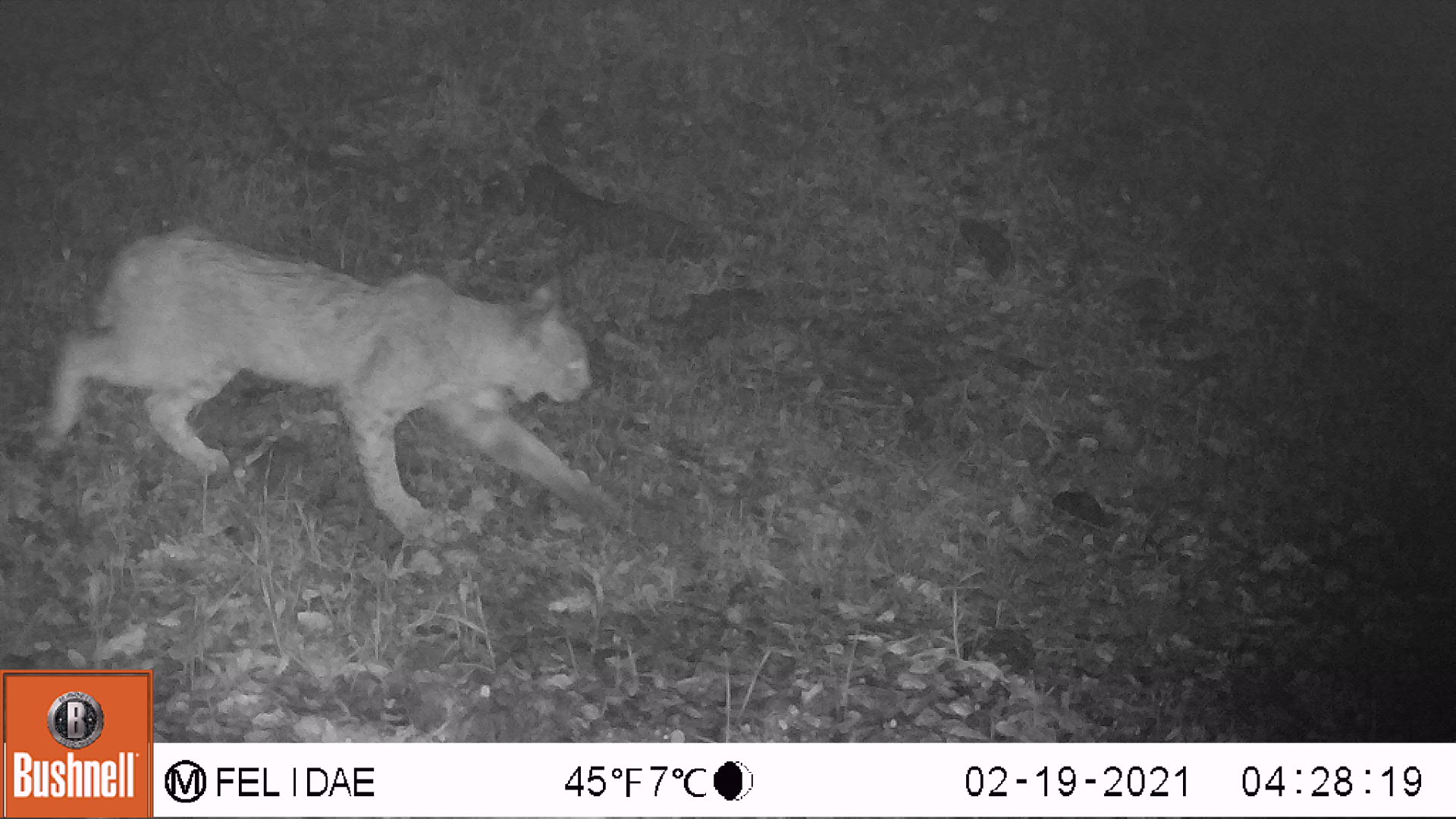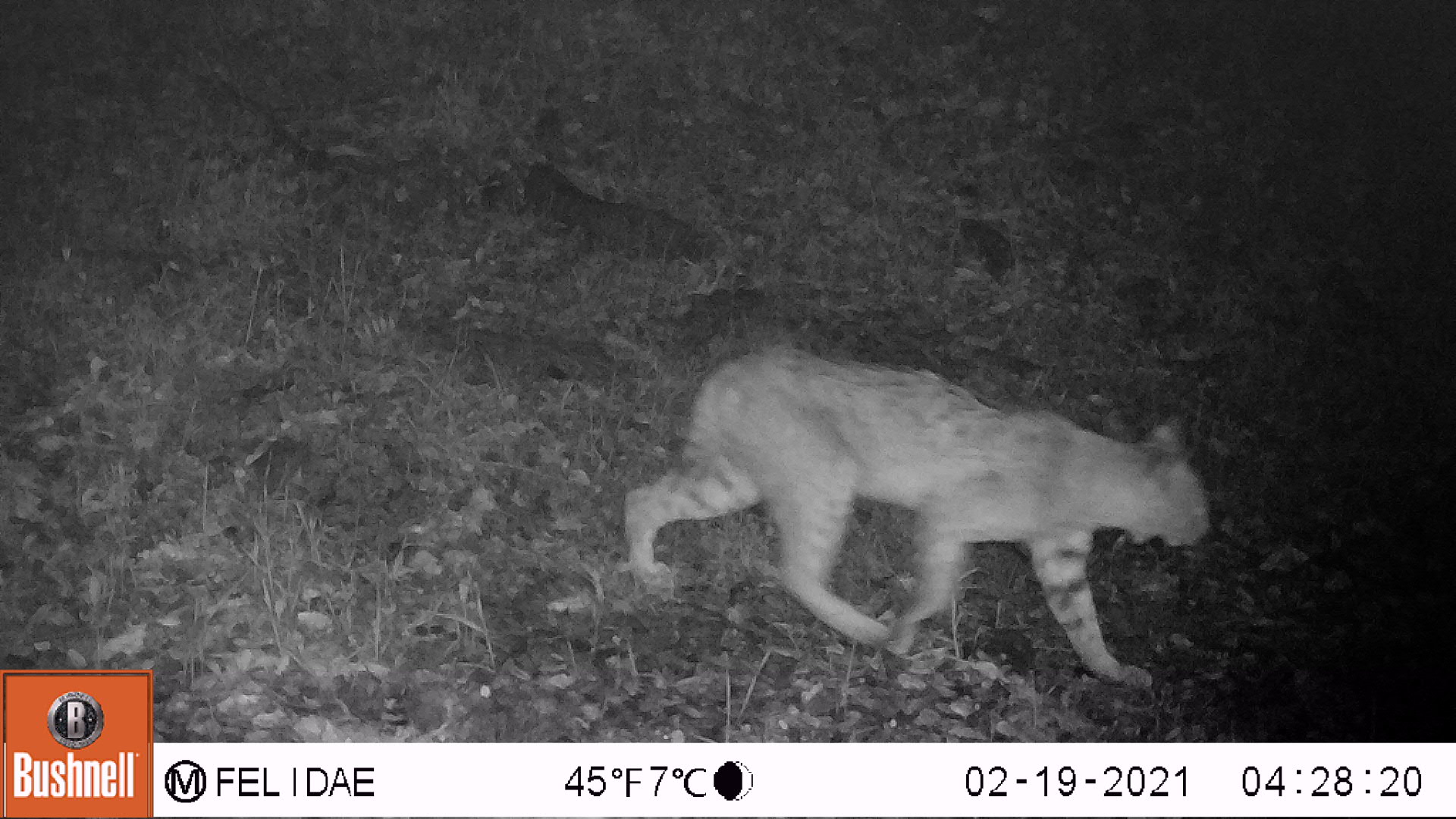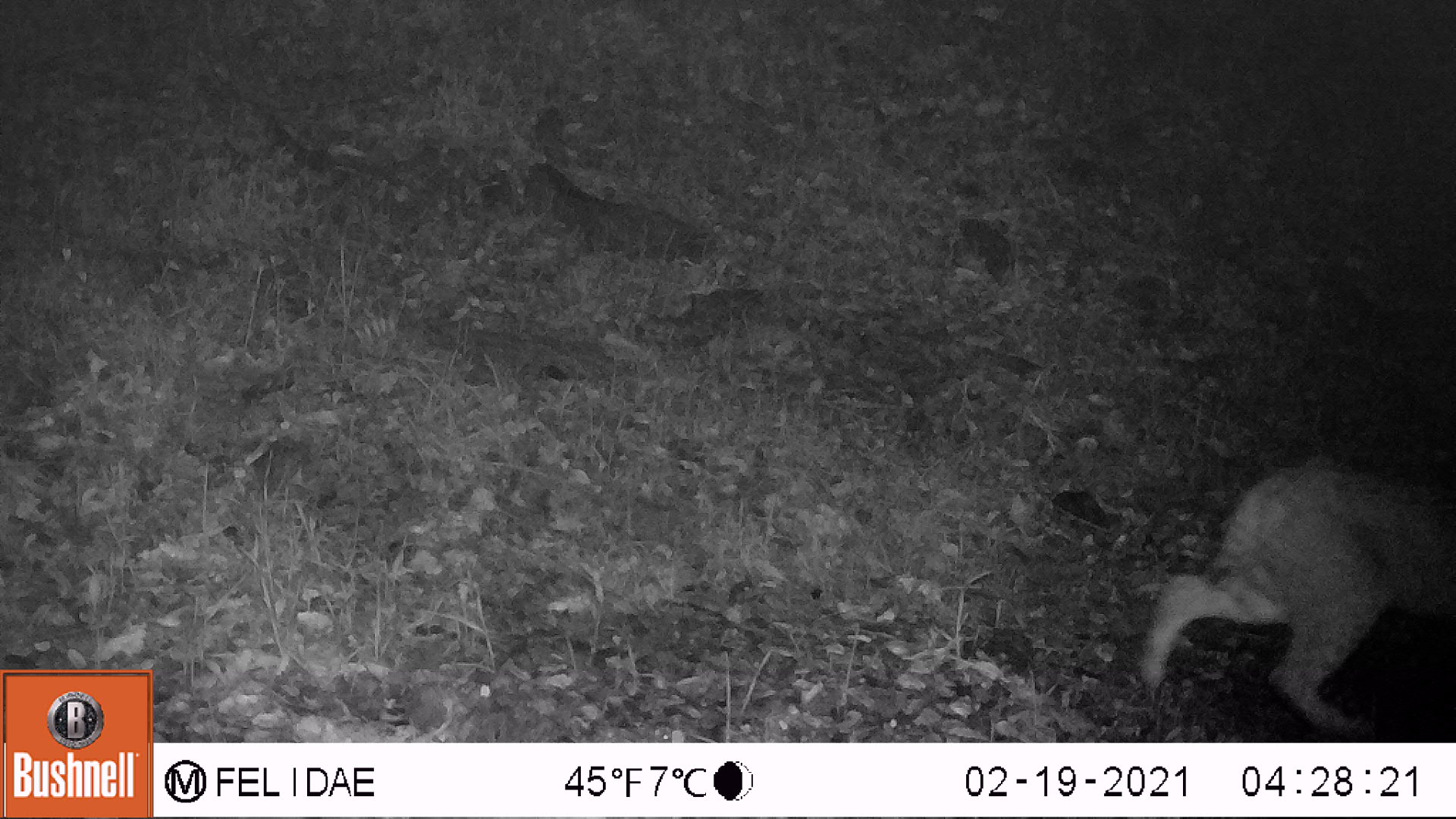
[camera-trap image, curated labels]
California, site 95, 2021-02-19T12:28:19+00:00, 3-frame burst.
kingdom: Animalia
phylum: Chordata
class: Mammalia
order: Carnivora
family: Felidae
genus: Lynx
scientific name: Lynx rufus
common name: bobcat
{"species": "bobcat (Lynx rufus)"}